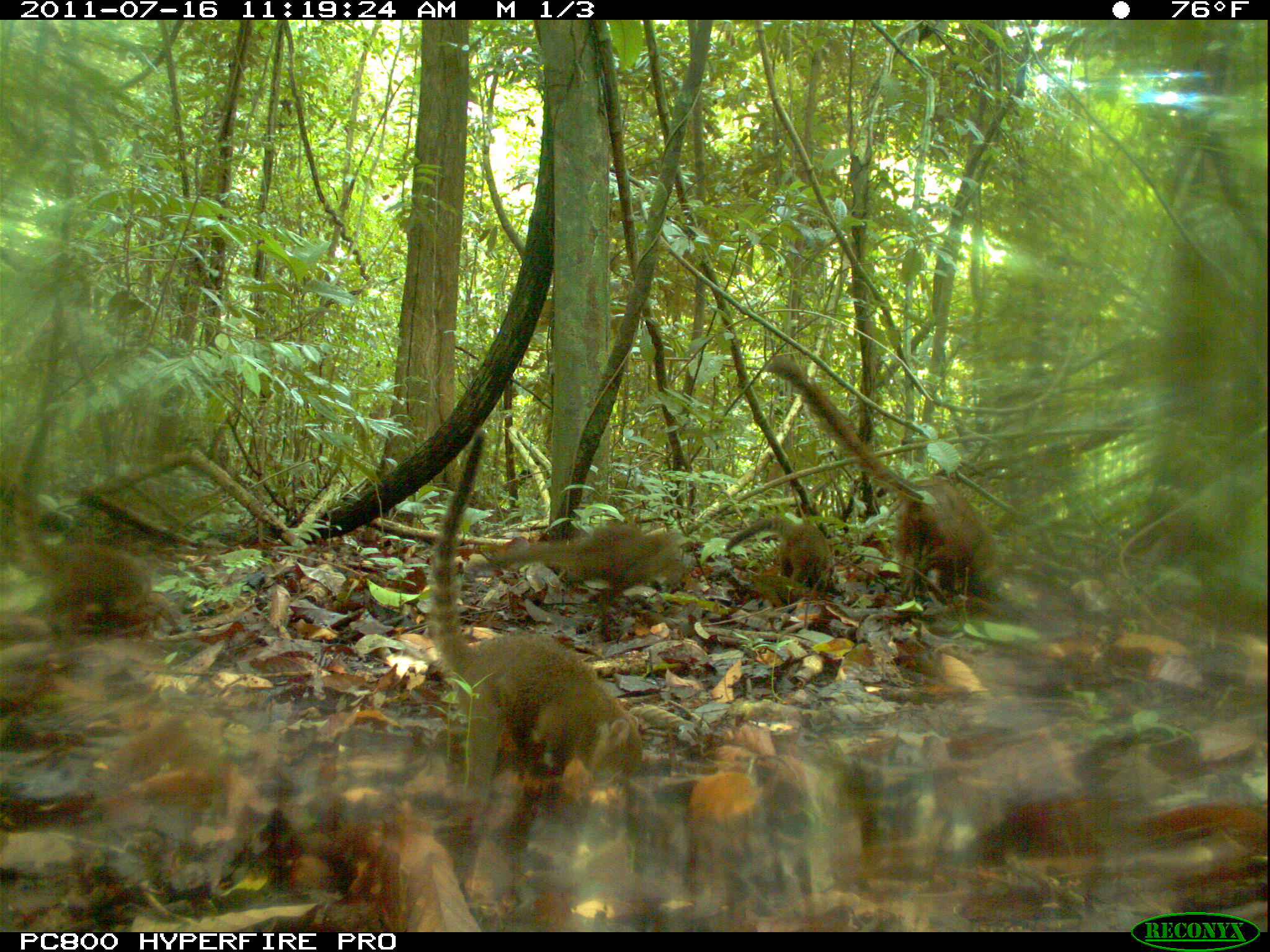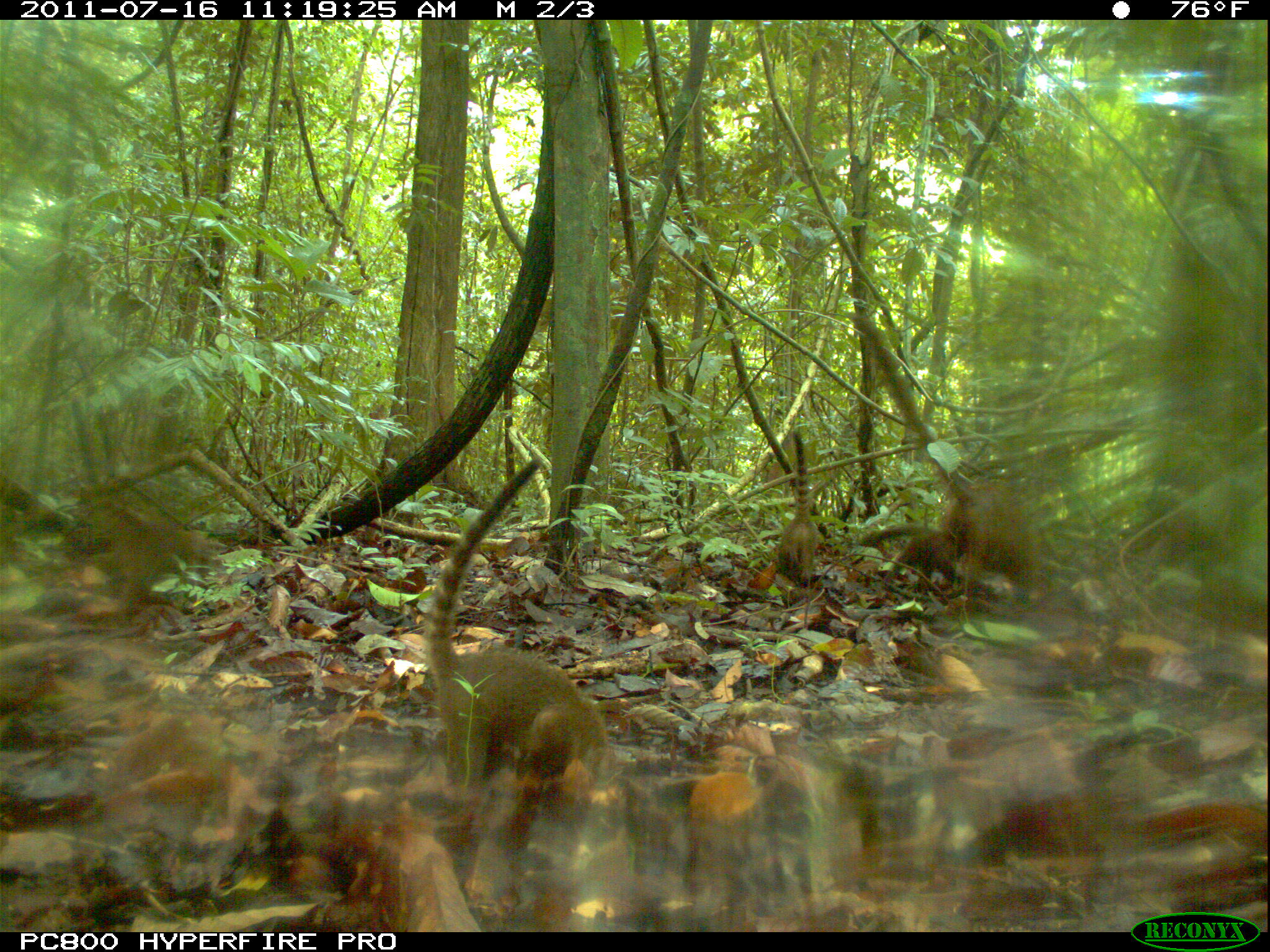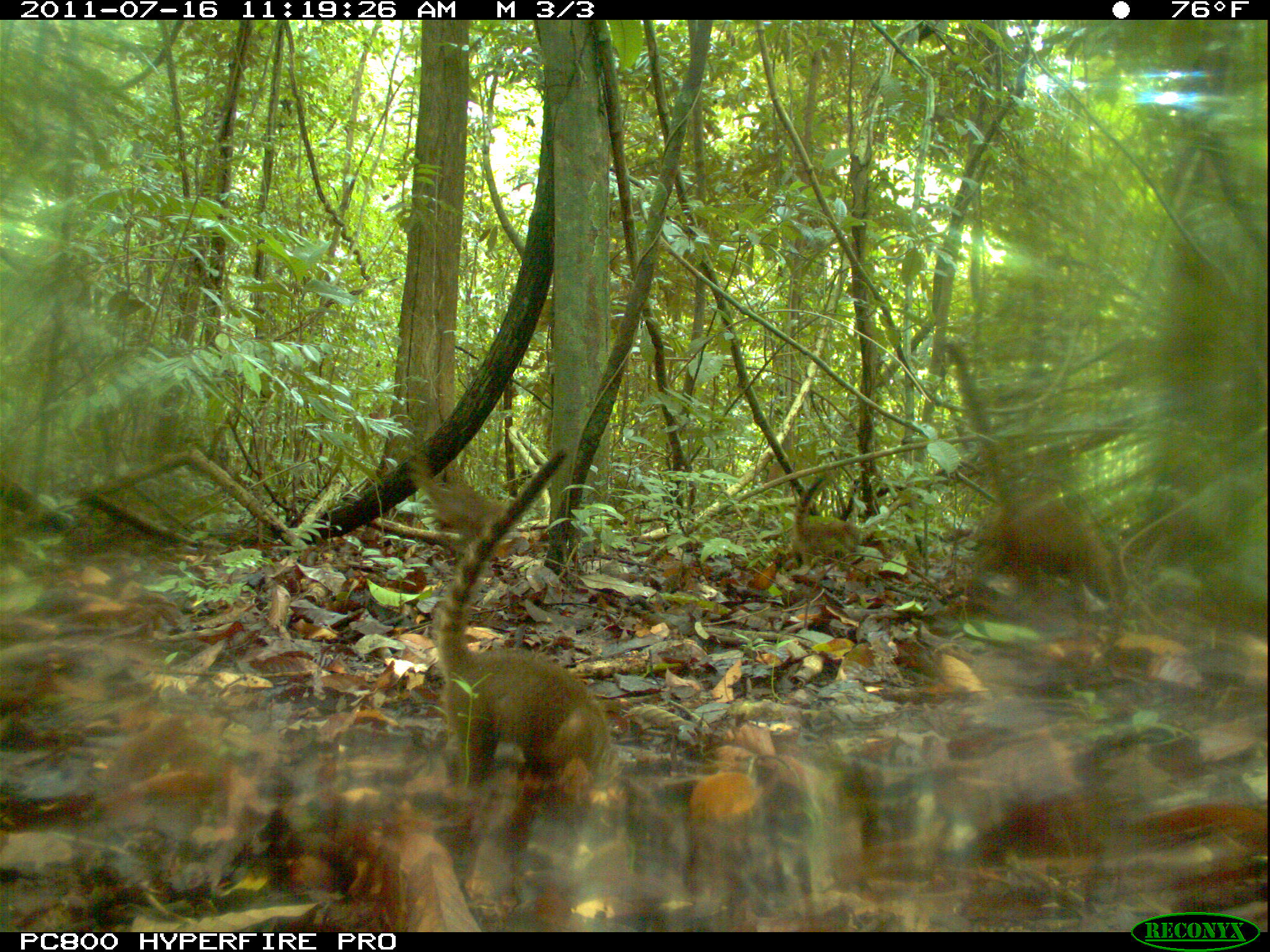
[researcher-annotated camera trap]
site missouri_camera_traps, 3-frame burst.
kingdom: Animalia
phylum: Chordata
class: Mammalia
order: Carnivora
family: Procyonidae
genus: Nasua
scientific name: Nasua narica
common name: white-nosed coati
White-nosed coati (Nasua narica). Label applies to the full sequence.